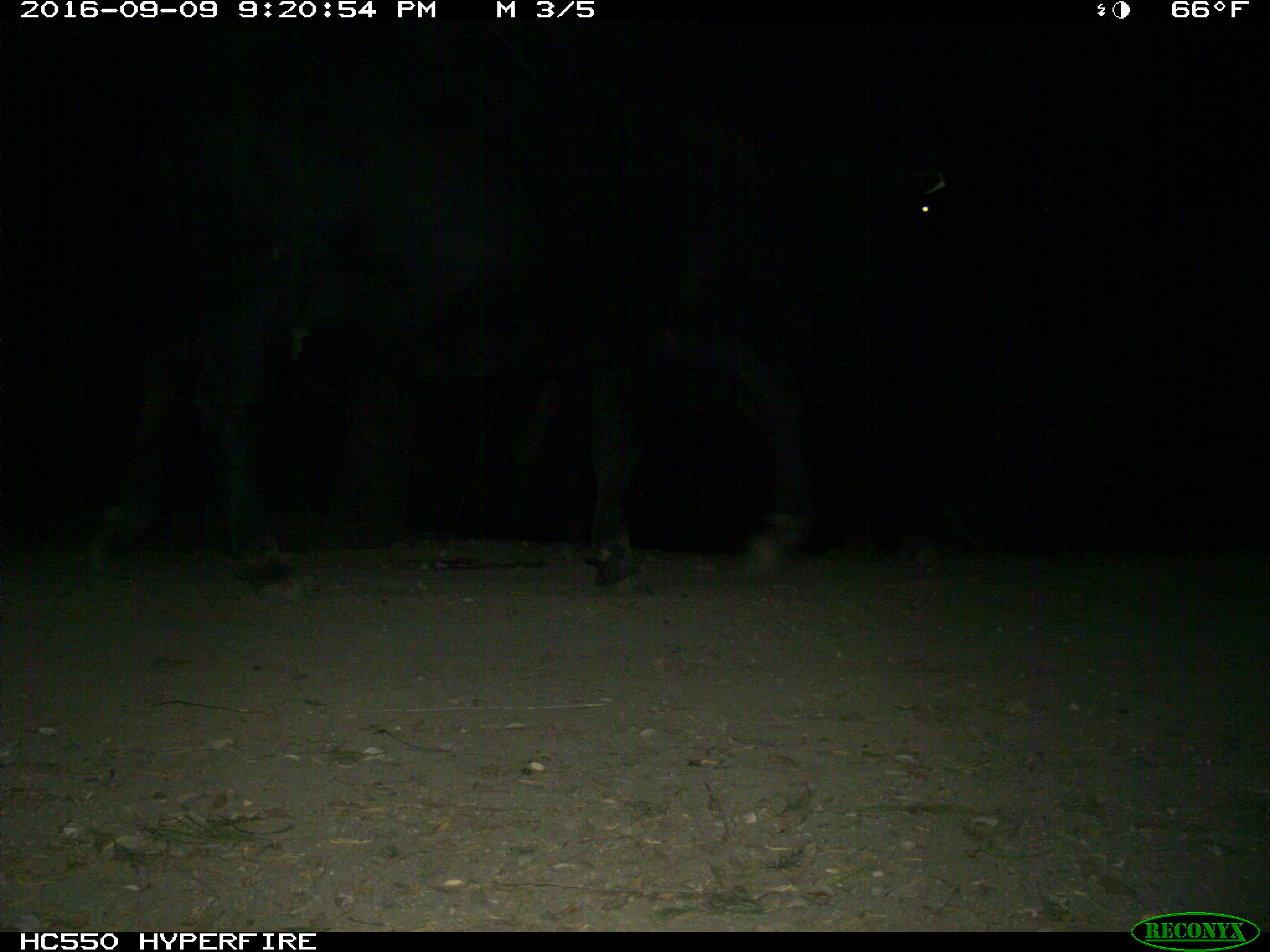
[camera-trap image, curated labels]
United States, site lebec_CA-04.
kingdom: Animalia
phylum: Chordata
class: Mammalia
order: Artiodactyla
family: Bovidae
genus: Bos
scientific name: Bos taurus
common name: domestic cow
Bos taurus (domestic cow).